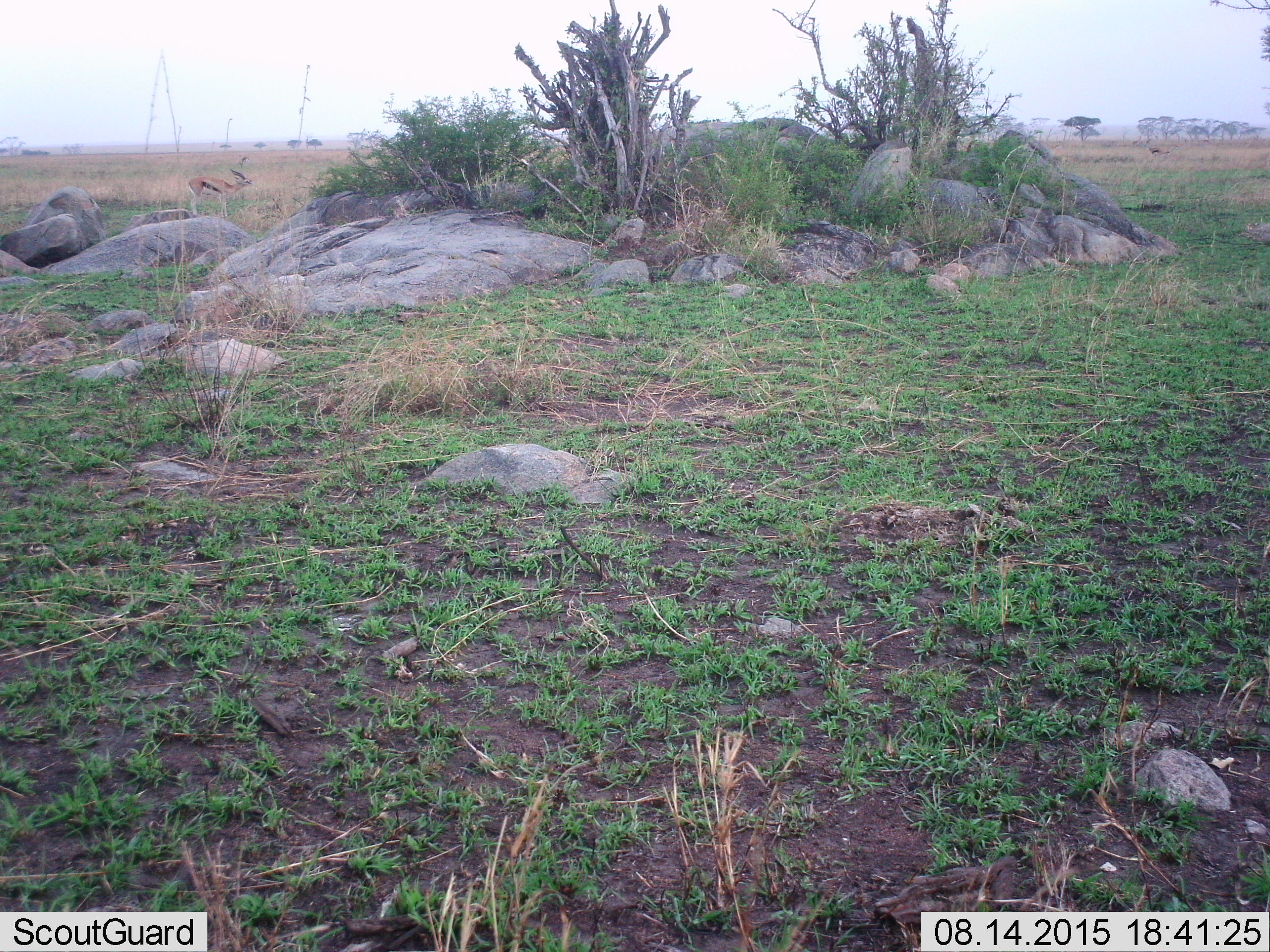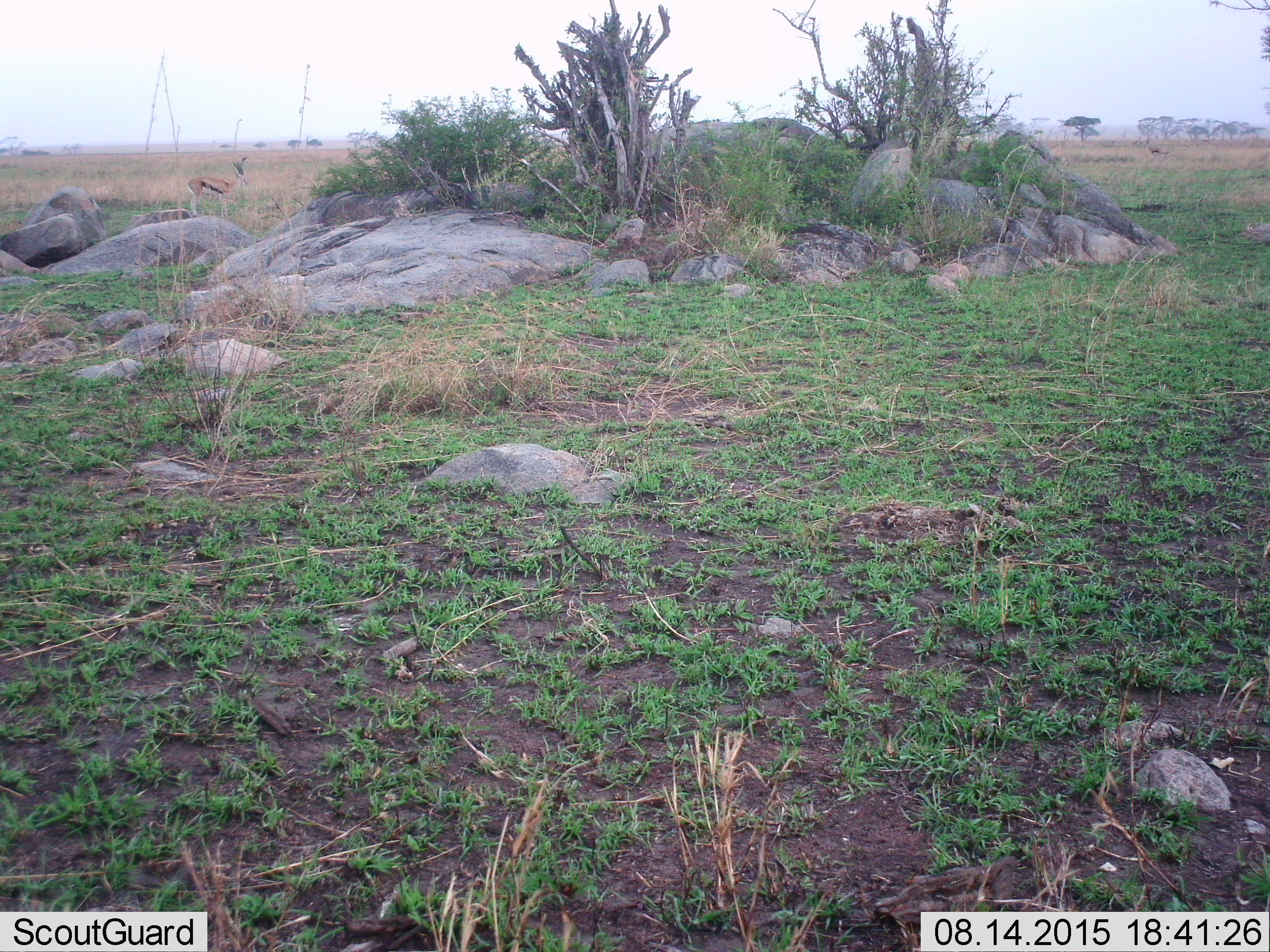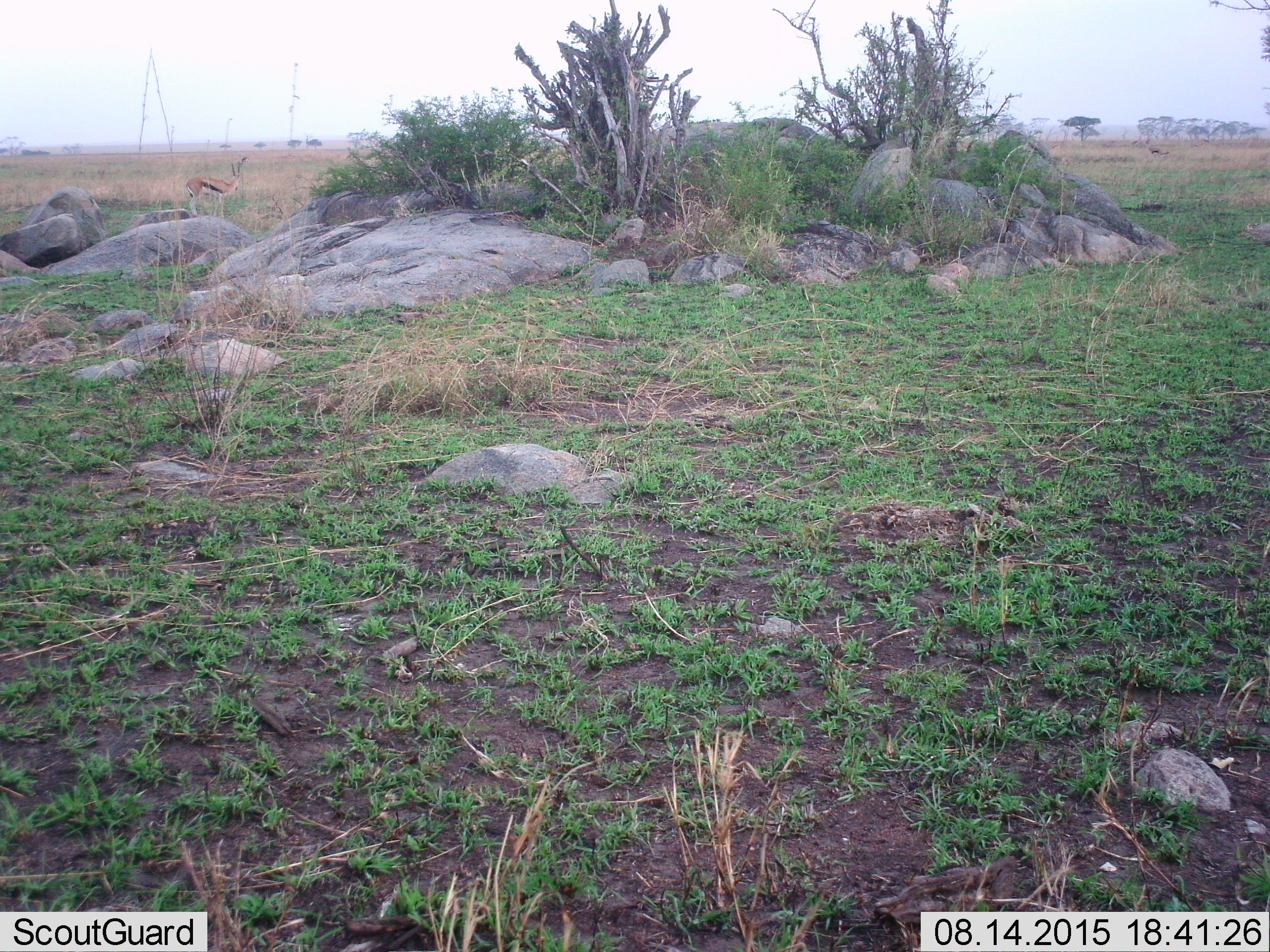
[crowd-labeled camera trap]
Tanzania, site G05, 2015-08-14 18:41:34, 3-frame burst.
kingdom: Animalia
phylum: Chordata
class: Mammalia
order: Artiodactyla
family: Bovidae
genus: Eudorcas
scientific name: Eudorcas thomsonii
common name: thomson's gazelle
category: gazellethomsons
Gazellethomsons (thomson's gazelle) (Eudorcas thomsonii), count 2. Behavior (volunteer vote fractions): standing 100%, resting 0%, moving 18%, interacting 0%. Young present (vote fraction): 0%. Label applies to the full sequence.